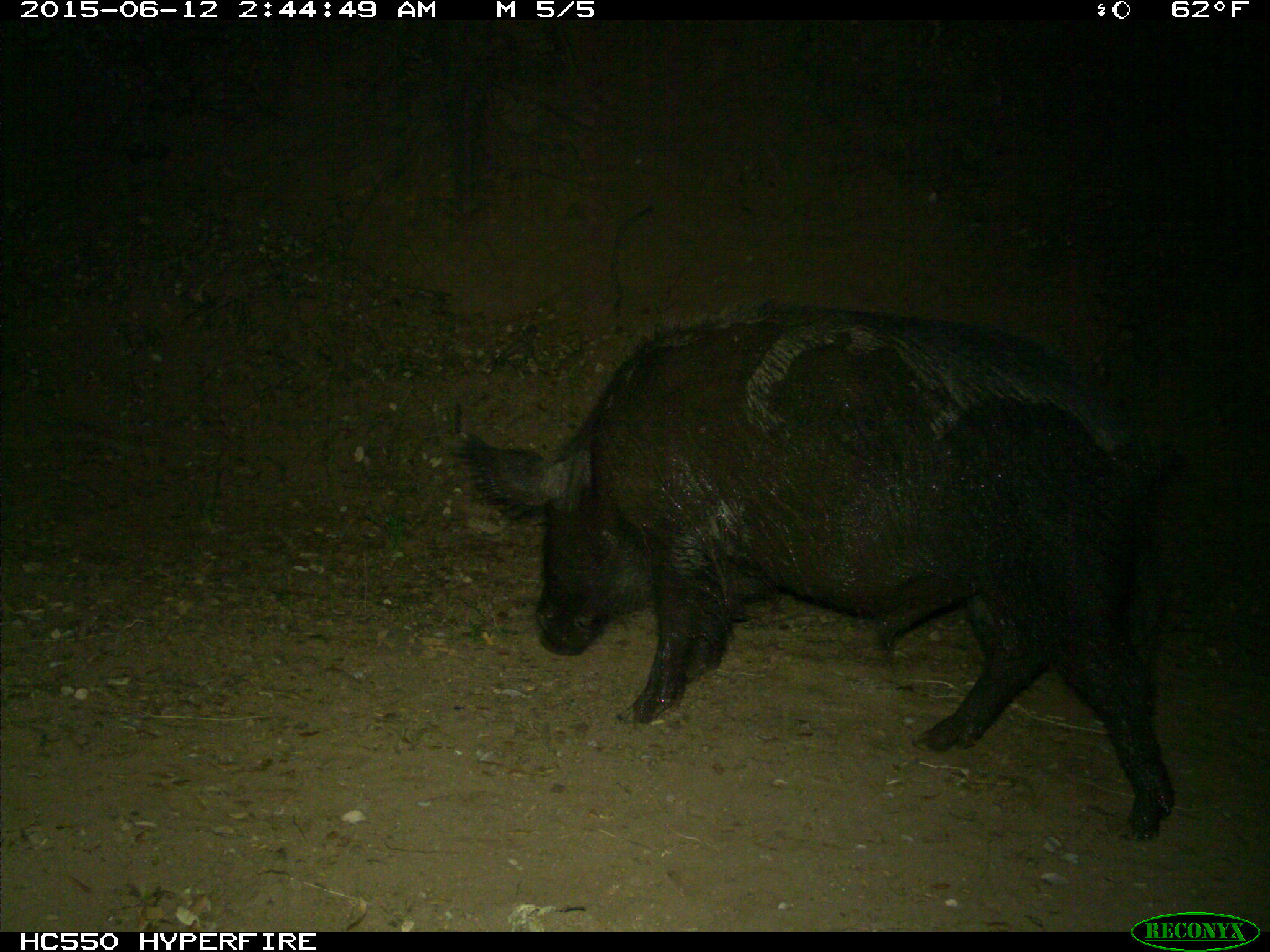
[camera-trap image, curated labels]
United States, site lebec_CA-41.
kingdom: Animalia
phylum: Chordata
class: Mammalia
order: Artiodactyla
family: Suidae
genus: Sus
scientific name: Sus scrofa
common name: wild boar